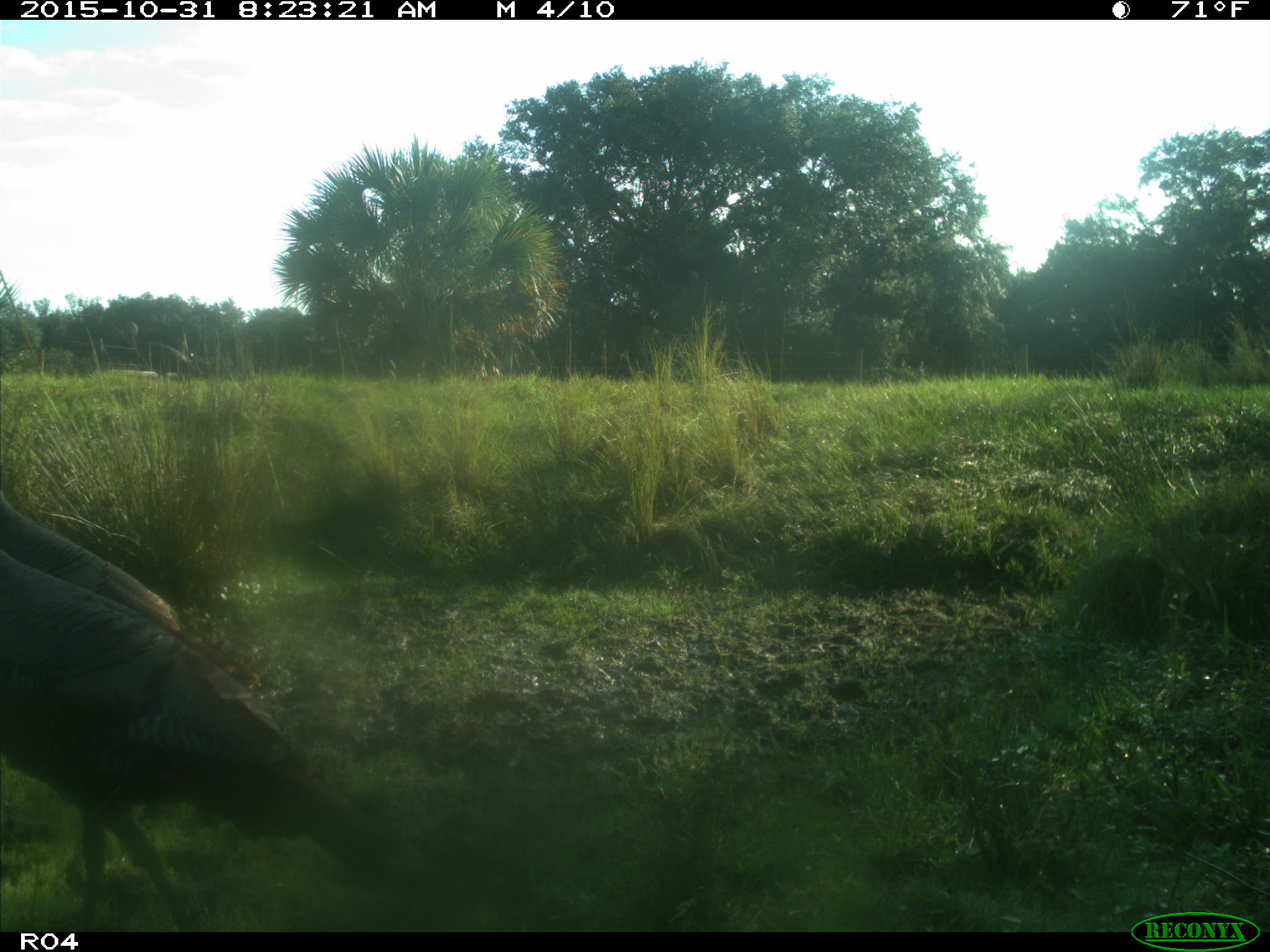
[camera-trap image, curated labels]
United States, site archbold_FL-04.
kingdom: Animalia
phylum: Chordata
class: Aves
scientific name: Aves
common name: birds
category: unidentified bird